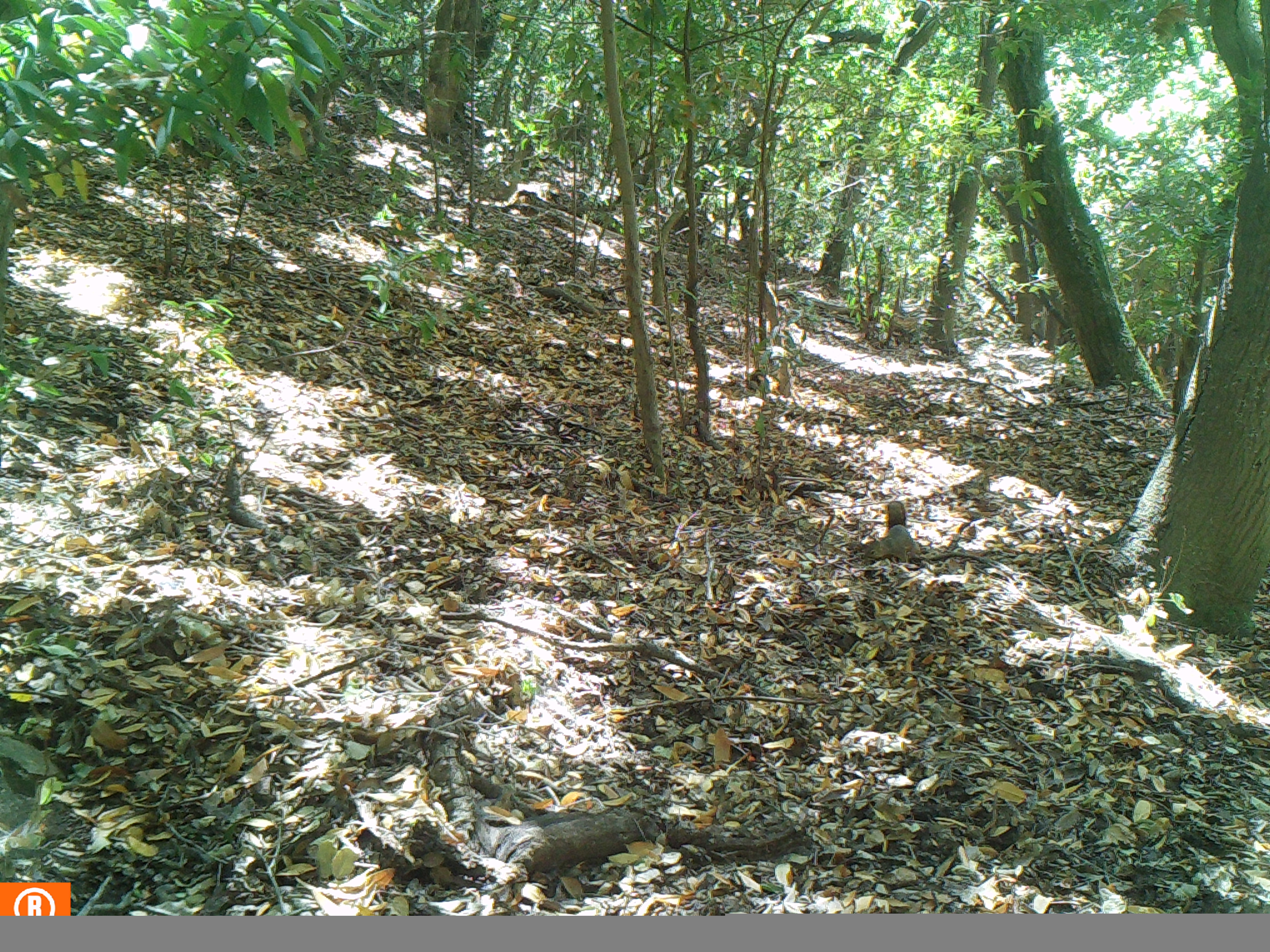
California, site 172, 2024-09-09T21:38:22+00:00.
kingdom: Animalia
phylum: Chordata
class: Mammalia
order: Rodentia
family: Sciuridae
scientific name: Sciuridae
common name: squirrel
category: unknown squirrel